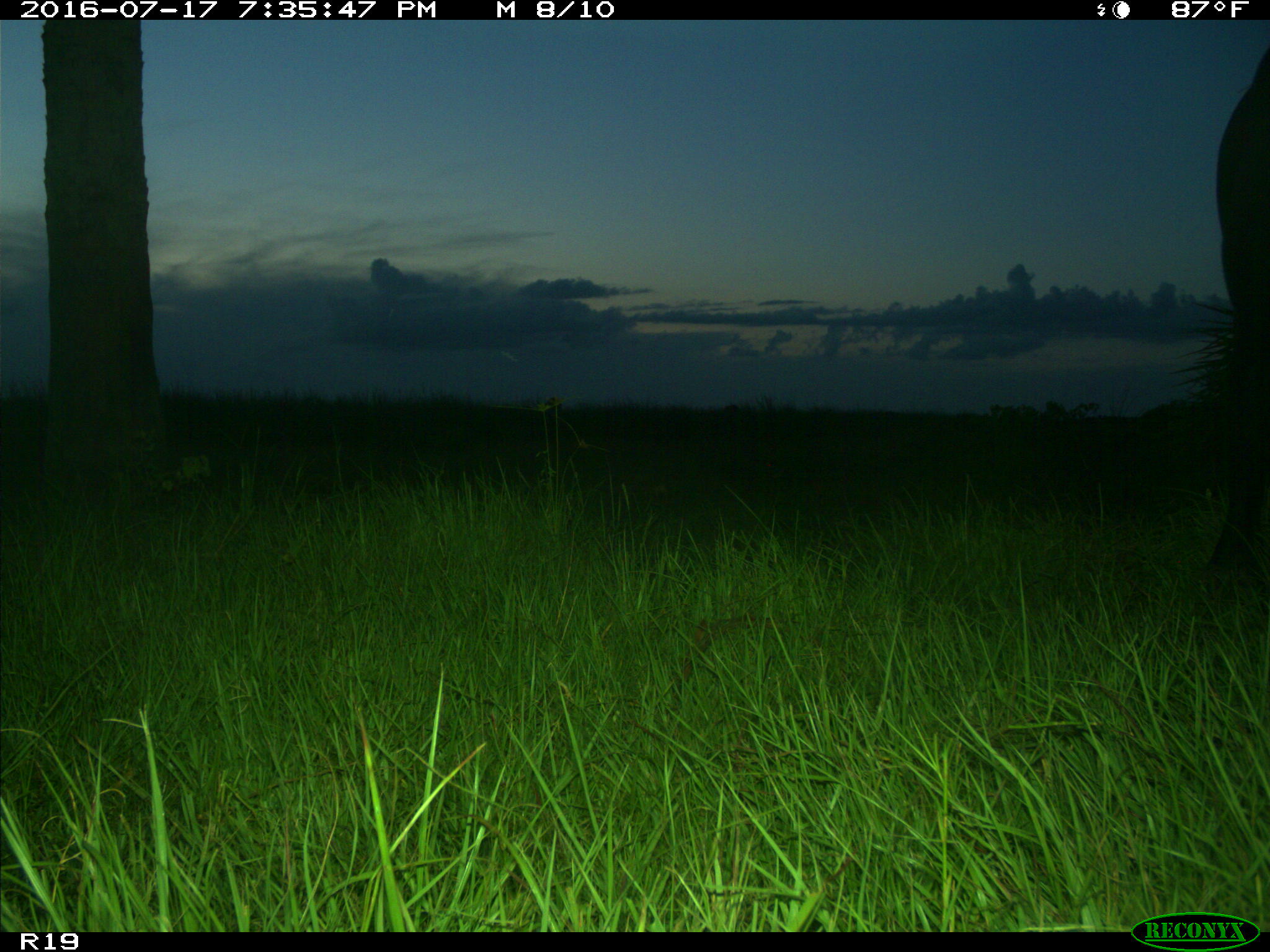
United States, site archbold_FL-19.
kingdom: Animalia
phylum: Chordata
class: Mammalia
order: Artiodactyla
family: Bovidae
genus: Bos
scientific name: Bos taurus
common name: domestic cow